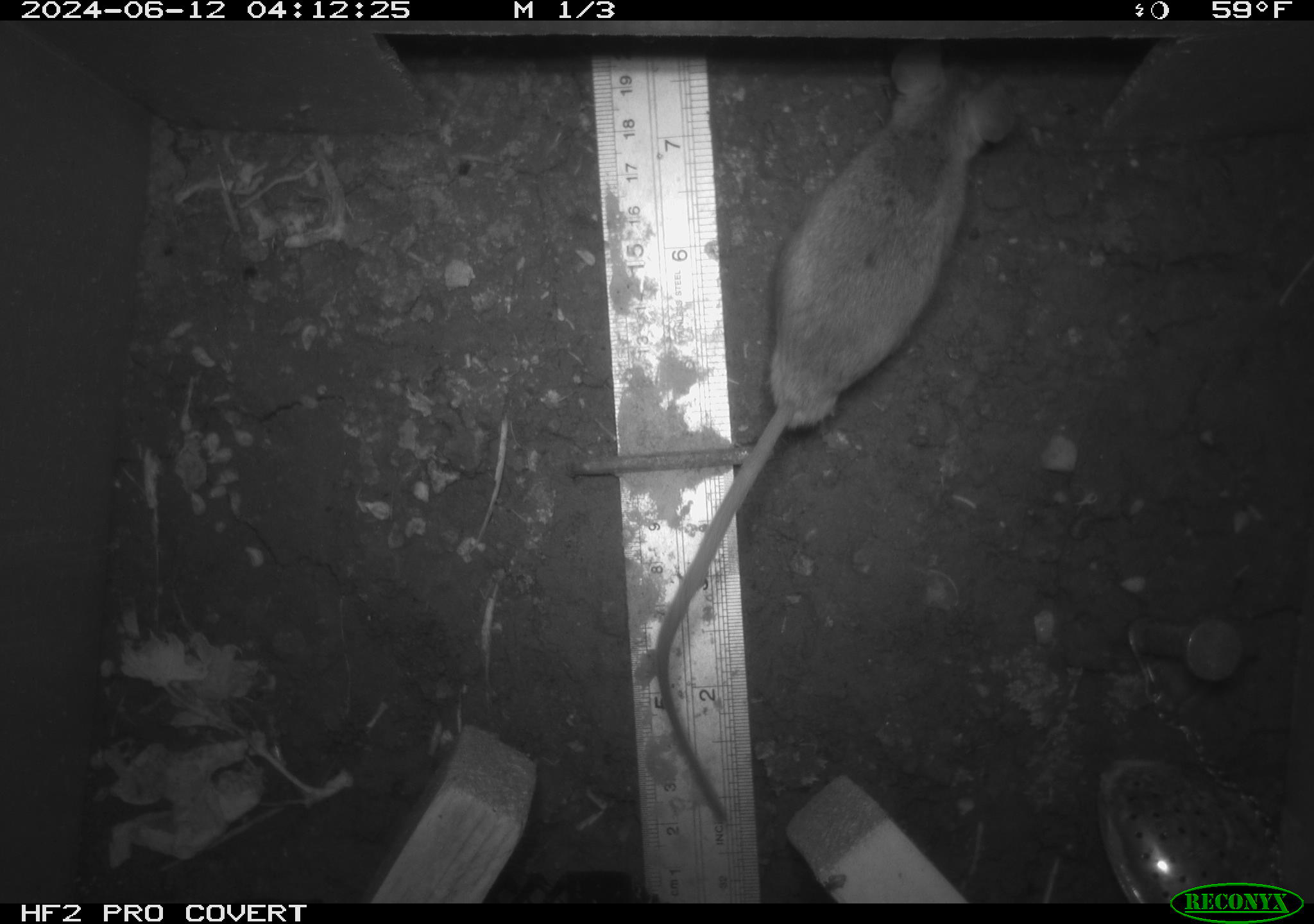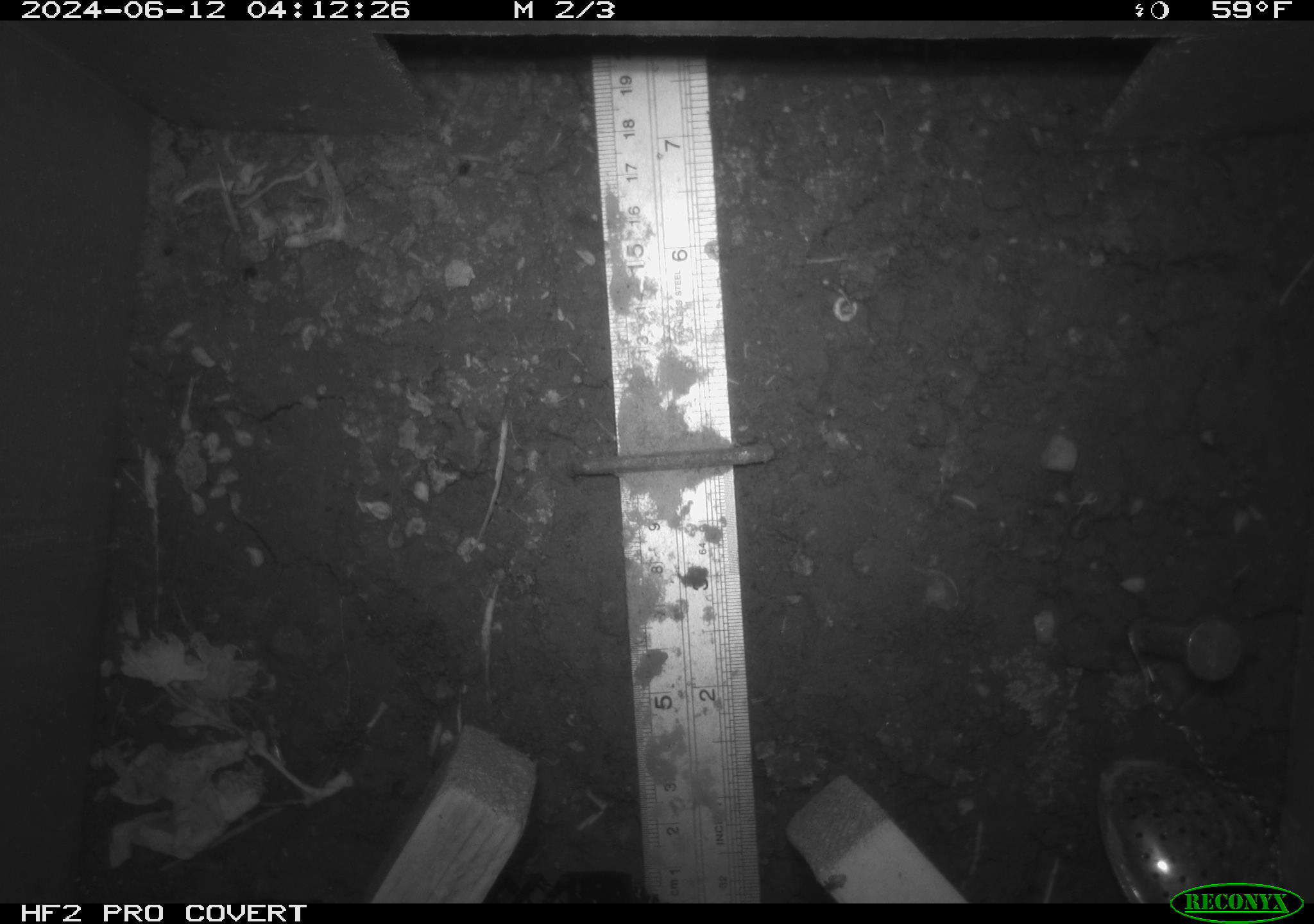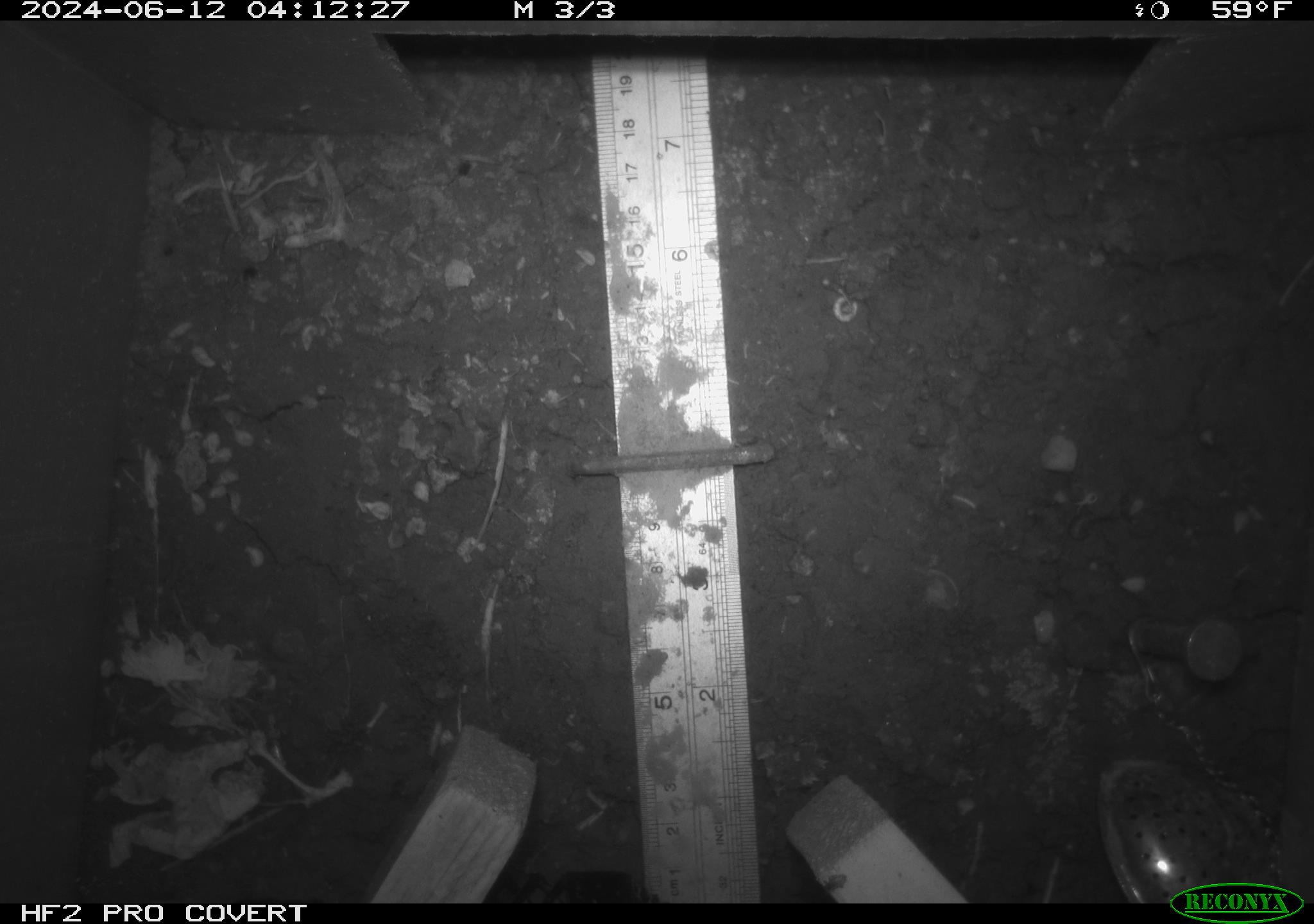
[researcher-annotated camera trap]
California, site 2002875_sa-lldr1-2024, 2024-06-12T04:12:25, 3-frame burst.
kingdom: Animalia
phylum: Chordata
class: Mammalia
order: Rodentia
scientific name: Rodentia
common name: rodent